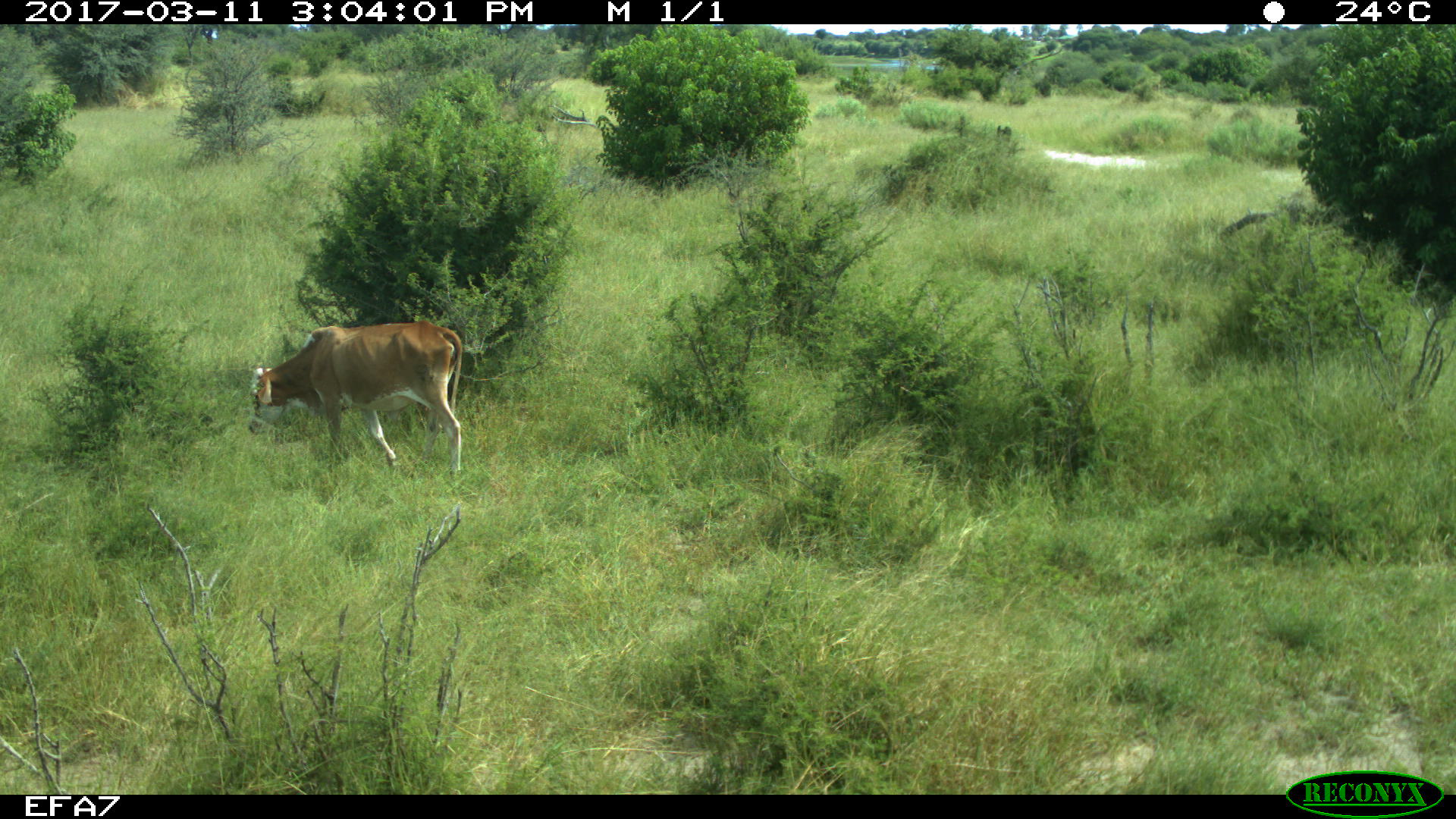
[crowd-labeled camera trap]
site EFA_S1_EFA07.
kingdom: Animalia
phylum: Chordata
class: Mammalia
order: Artiodactyla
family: Bovidae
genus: Bos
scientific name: Bos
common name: cattle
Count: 1.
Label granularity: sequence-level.